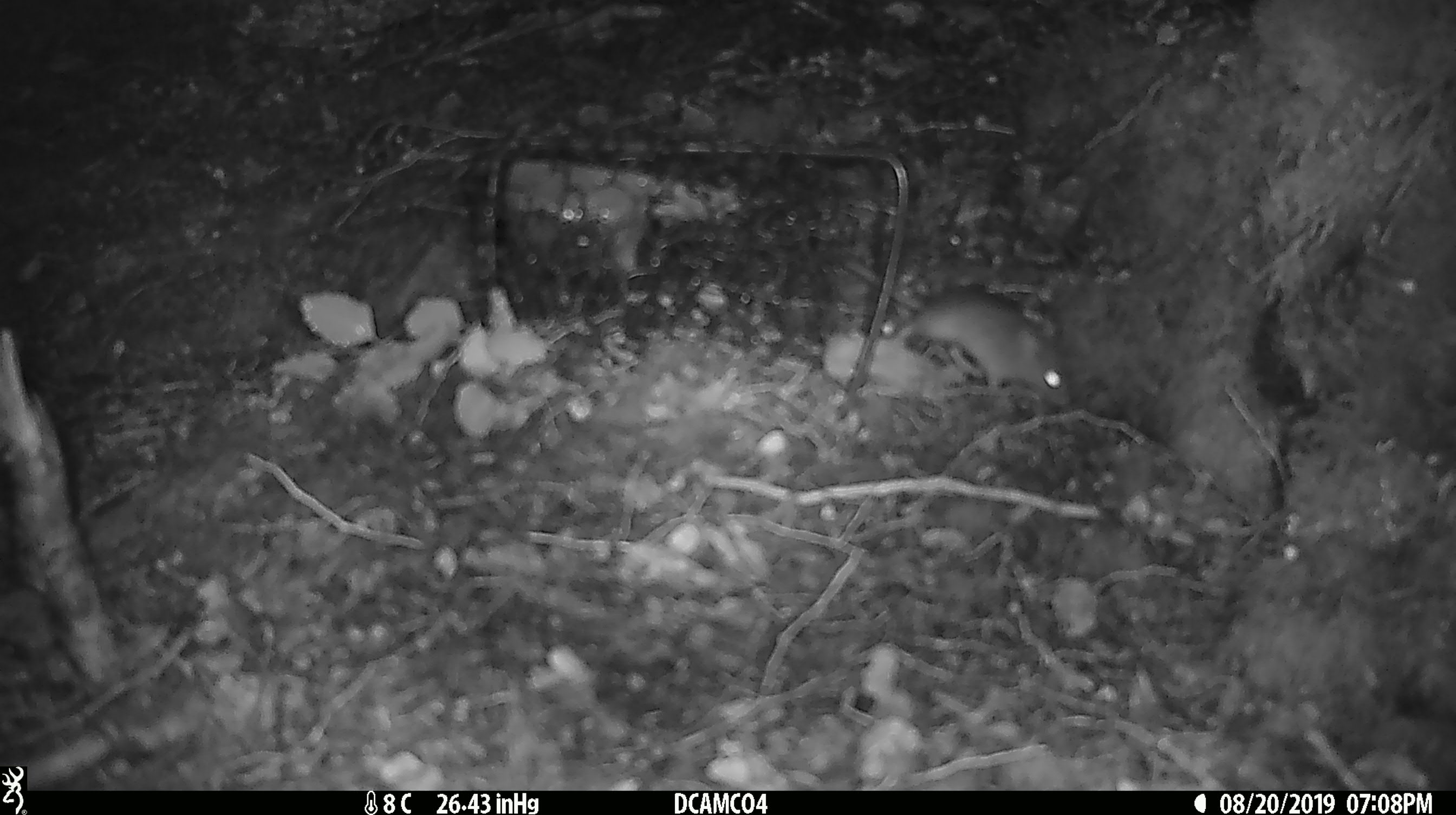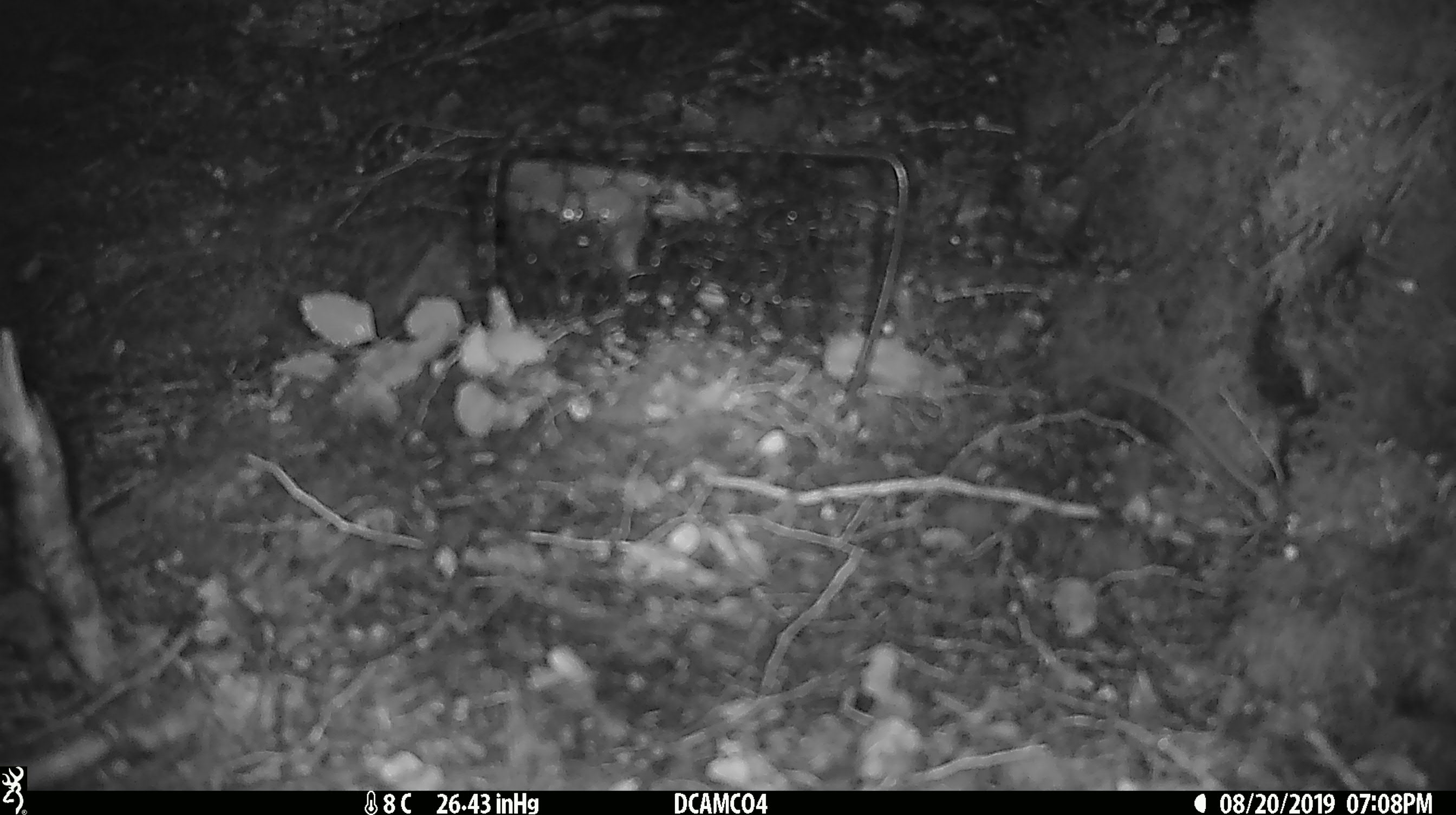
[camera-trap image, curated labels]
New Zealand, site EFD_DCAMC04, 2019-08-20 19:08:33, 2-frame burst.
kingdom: Animalia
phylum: Chordata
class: Mammalia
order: Rodentia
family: Muridae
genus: Mus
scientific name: Mus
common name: mouse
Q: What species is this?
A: Mouse (Mus).